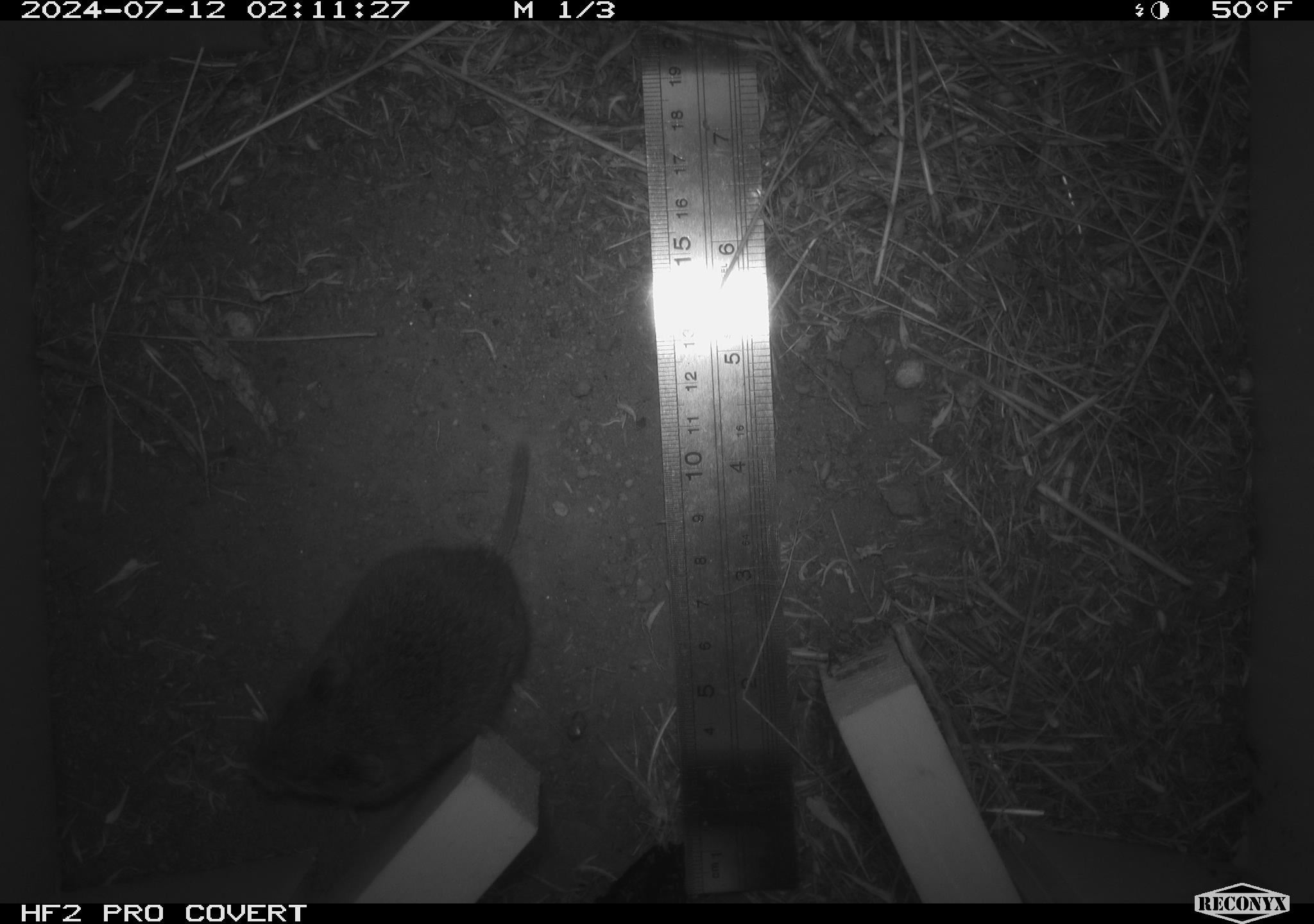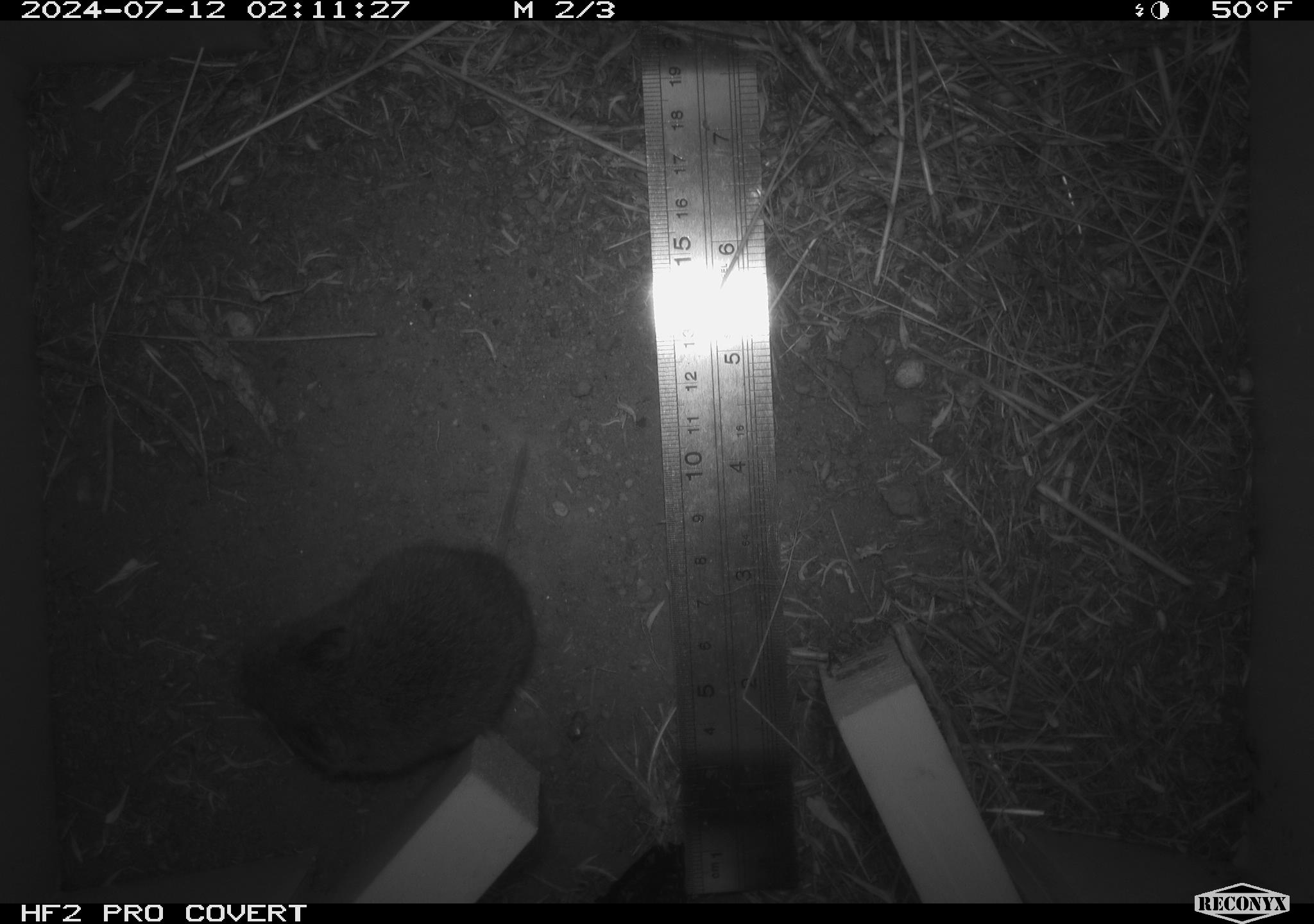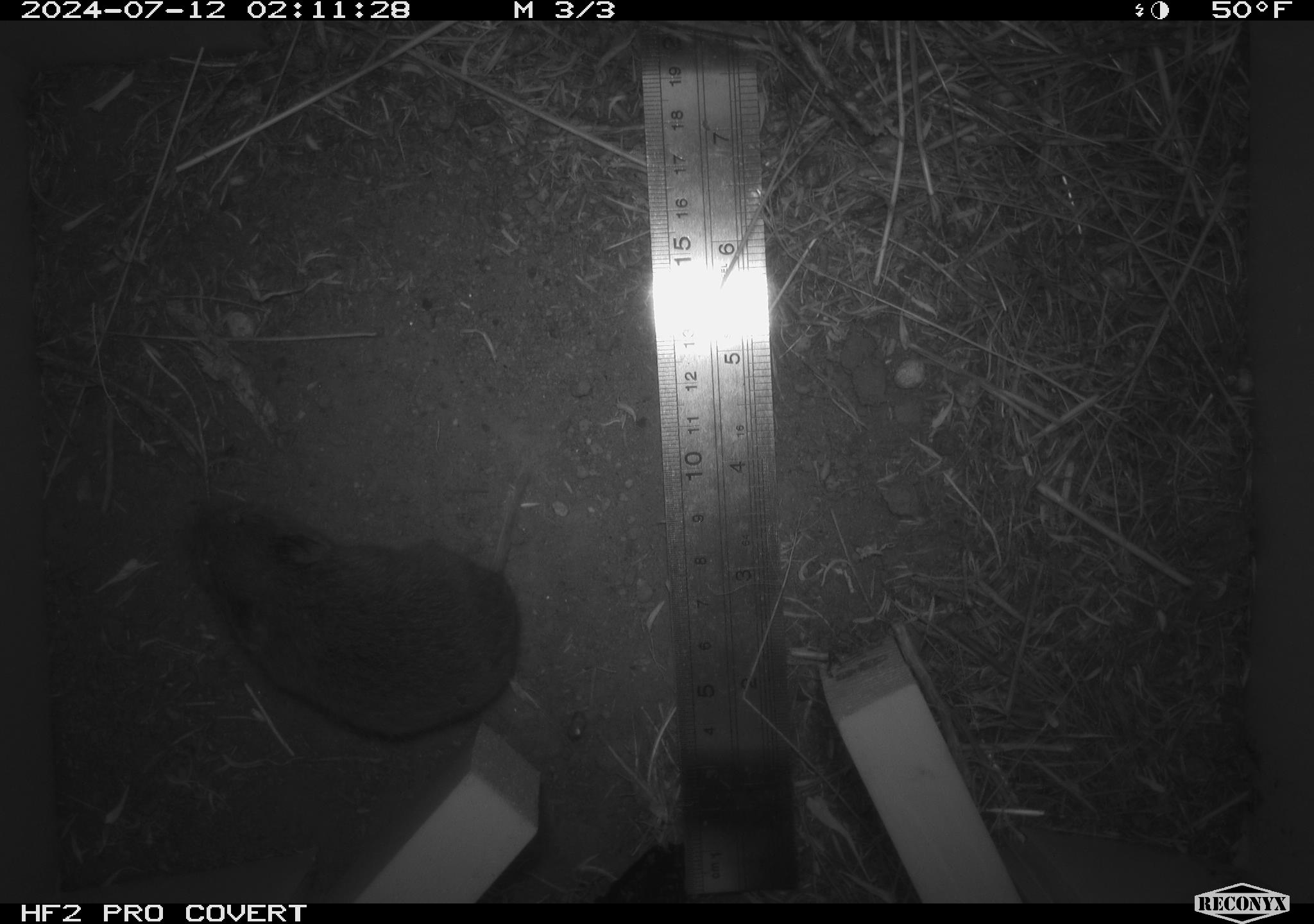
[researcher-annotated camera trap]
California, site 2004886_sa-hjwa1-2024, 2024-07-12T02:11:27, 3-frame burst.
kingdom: Animalia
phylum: Chordata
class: Mammalia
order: Rodentia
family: Cricetidae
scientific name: Cricetidae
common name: hamsters, voles, lemmings, and allies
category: cricetidae family